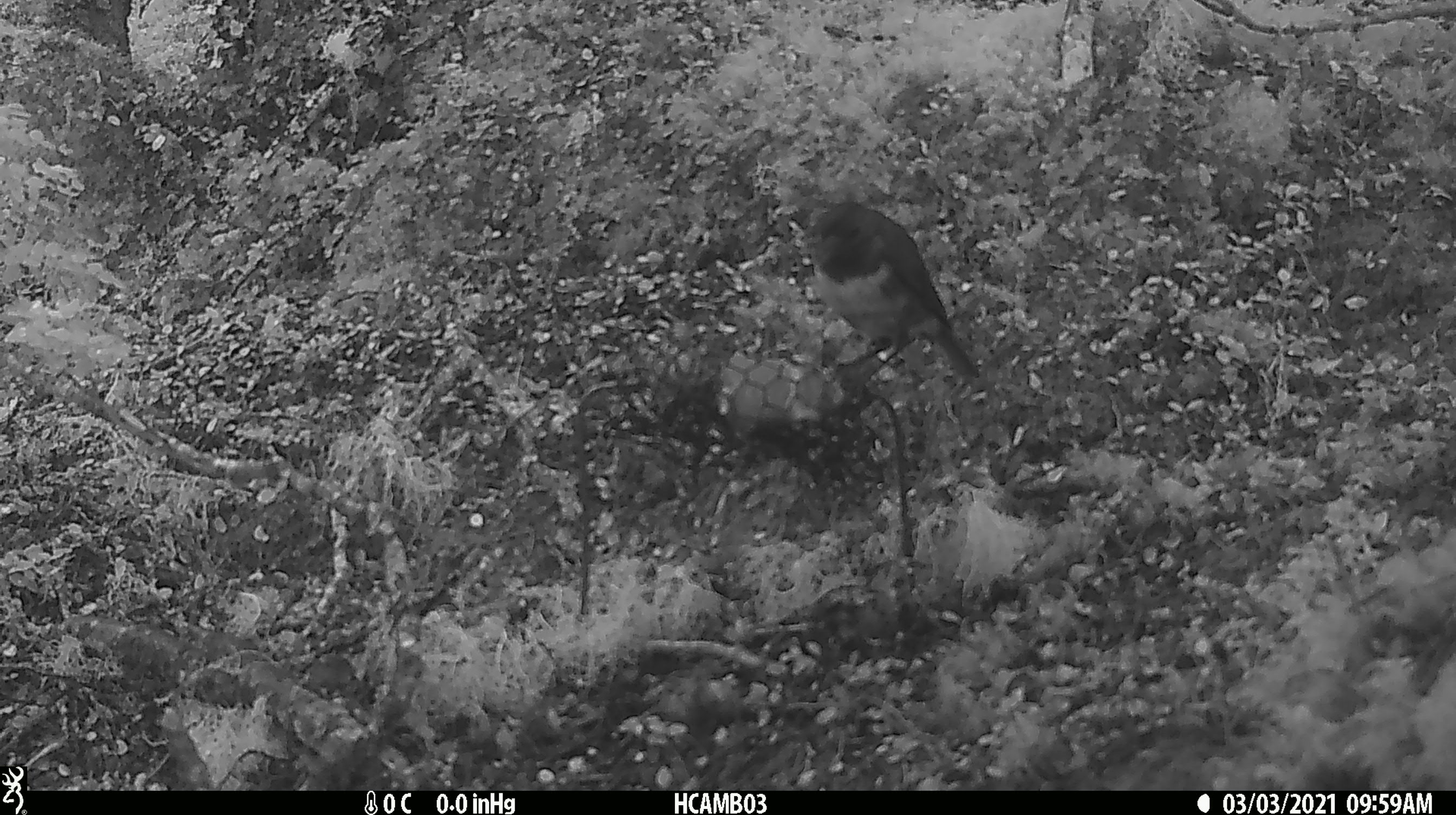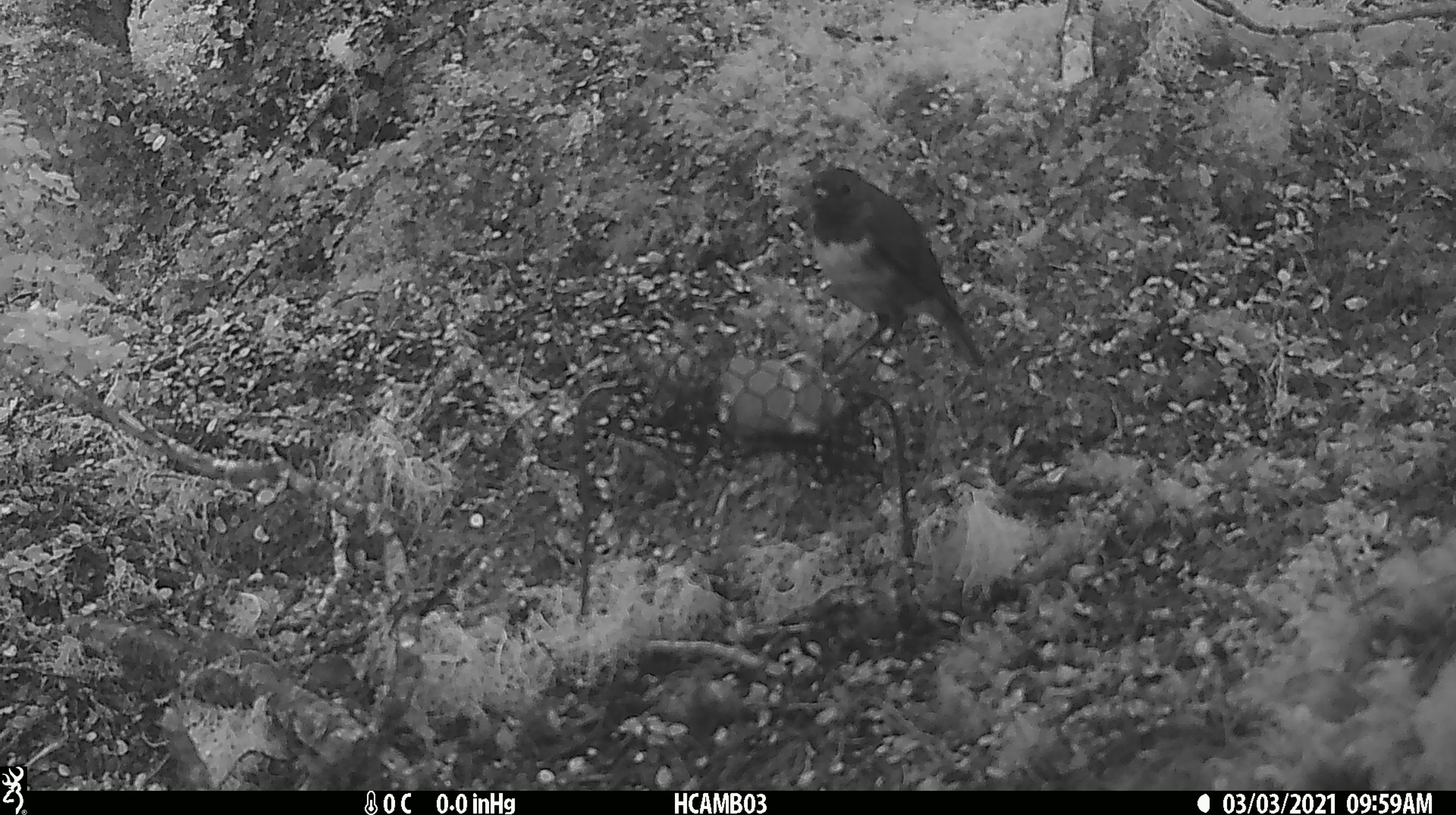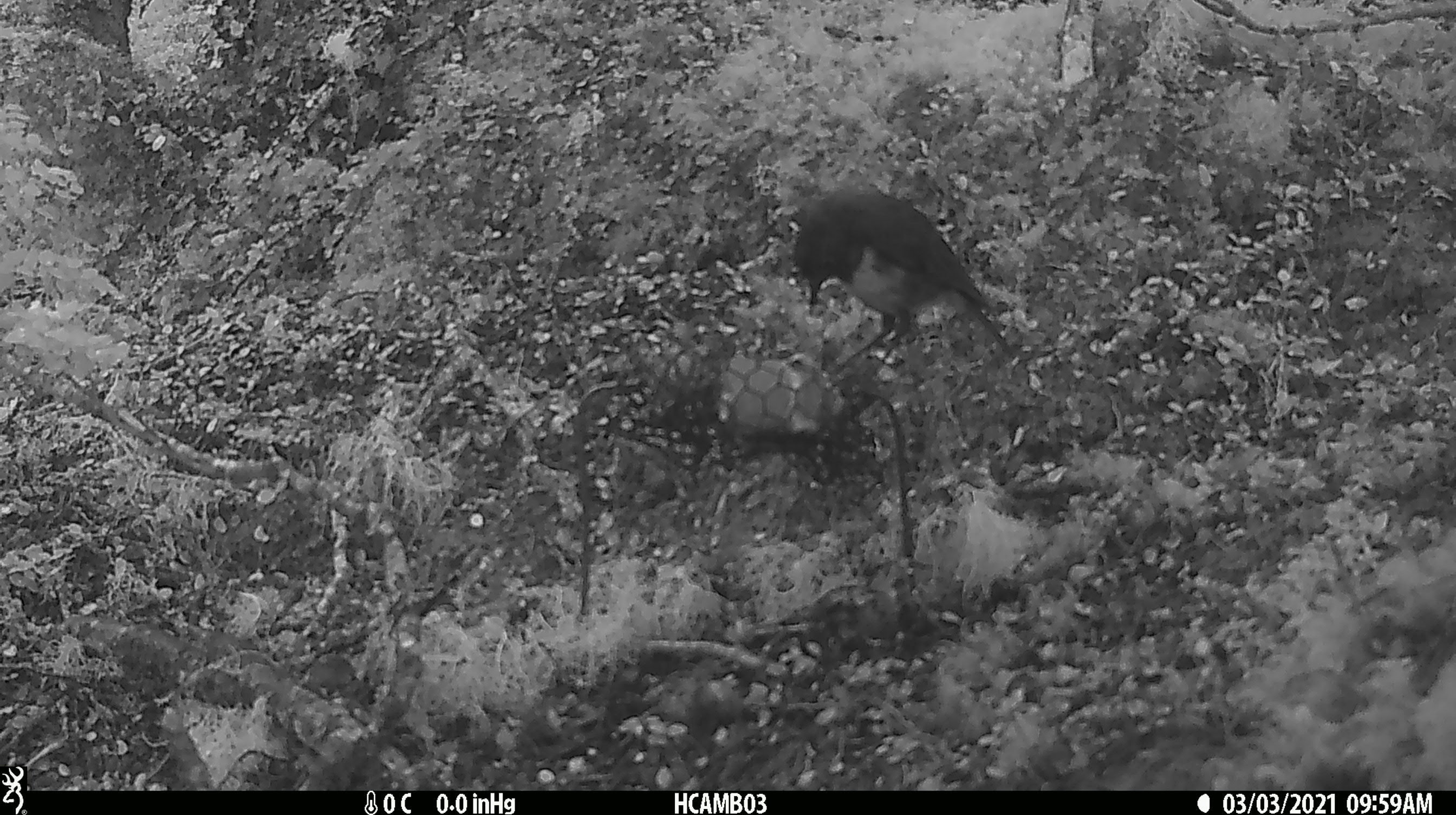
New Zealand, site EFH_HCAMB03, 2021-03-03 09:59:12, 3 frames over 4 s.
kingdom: Animalia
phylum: Chordata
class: Aves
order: Passeriformes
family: Petroicidae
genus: Petroica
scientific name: Petroica australis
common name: new zealand robin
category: robin